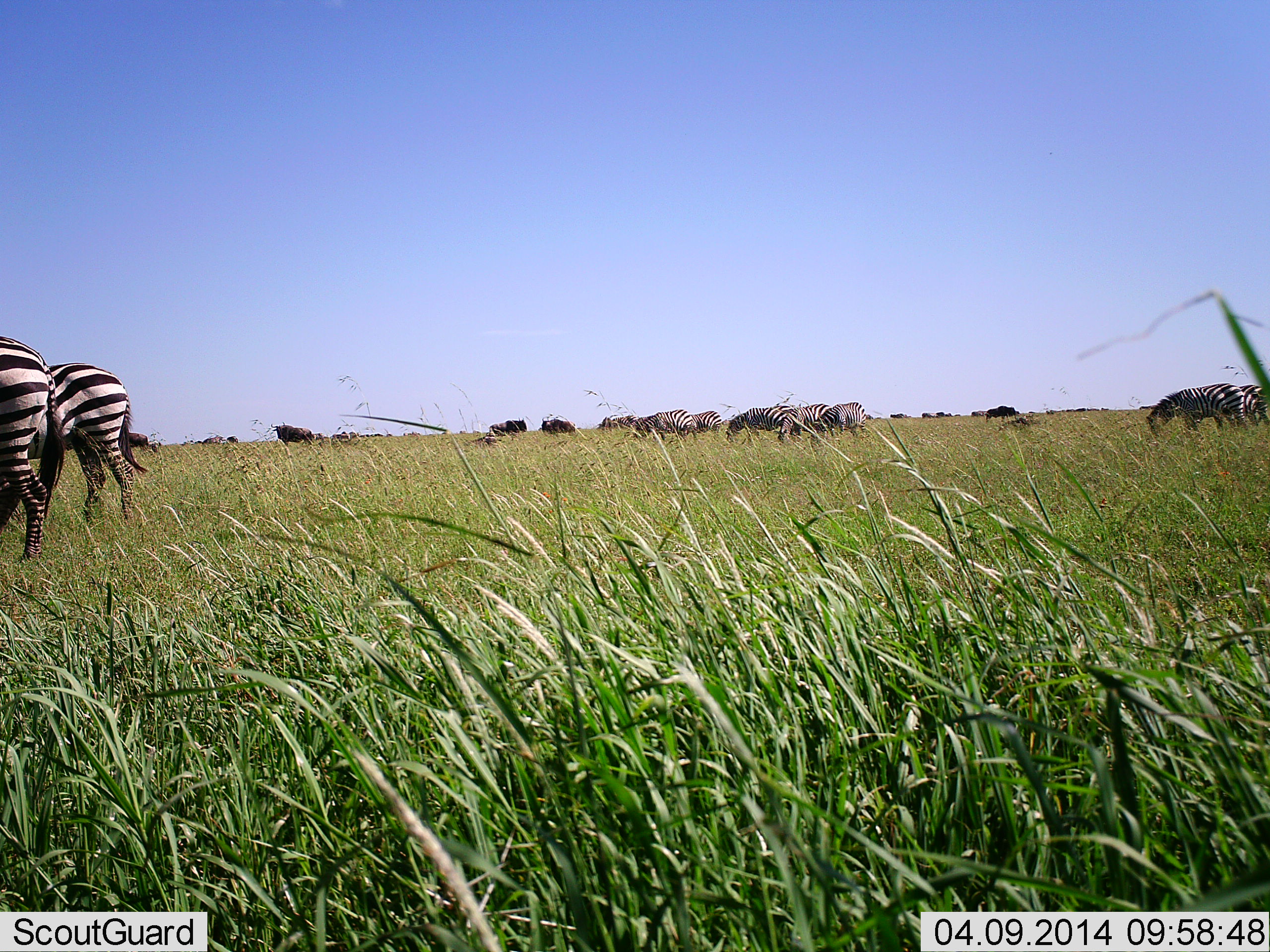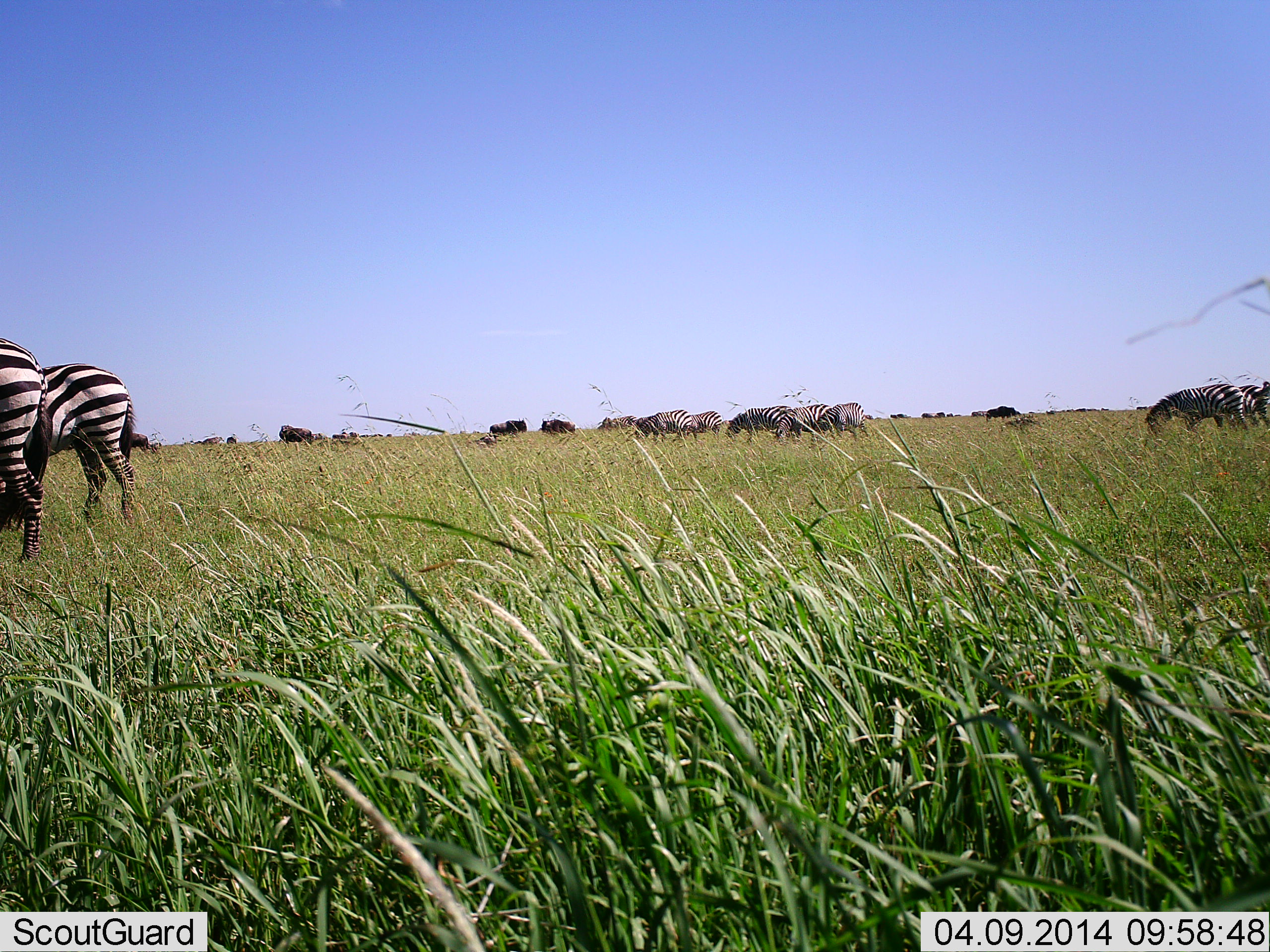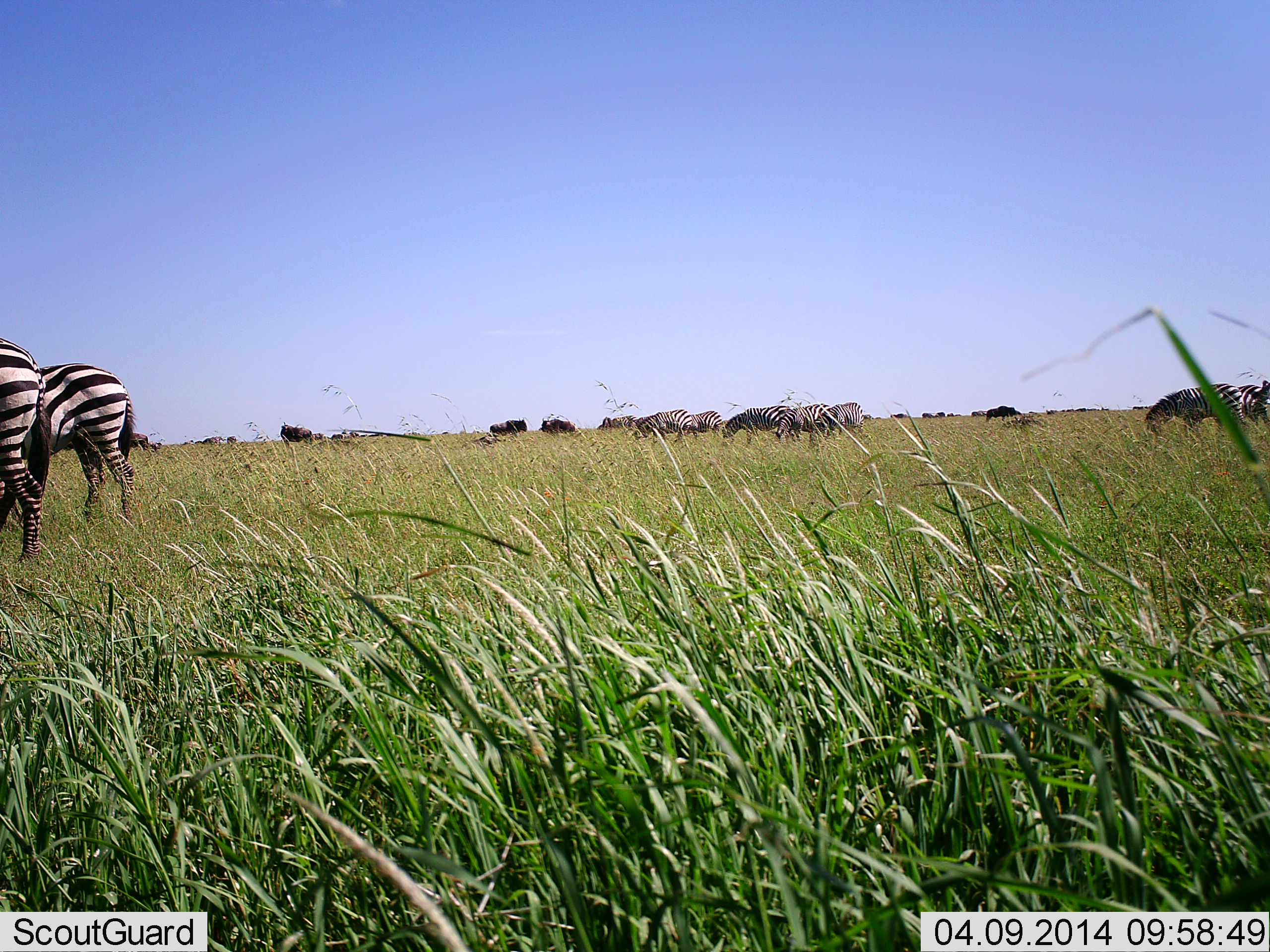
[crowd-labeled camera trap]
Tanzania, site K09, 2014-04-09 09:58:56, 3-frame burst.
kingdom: Animalia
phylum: Chordata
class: Mammalia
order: Perissodactyla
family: Equidae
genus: Equus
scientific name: Equus quagga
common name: plains zebra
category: zebra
Zebra (plains zebra) (Equus quagga), count 9. Behavior (volunteer vote fractions): standing 31%, resting 0%, moving 8%, interacting 0%. Young present (vote fraction): 0%. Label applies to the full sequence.